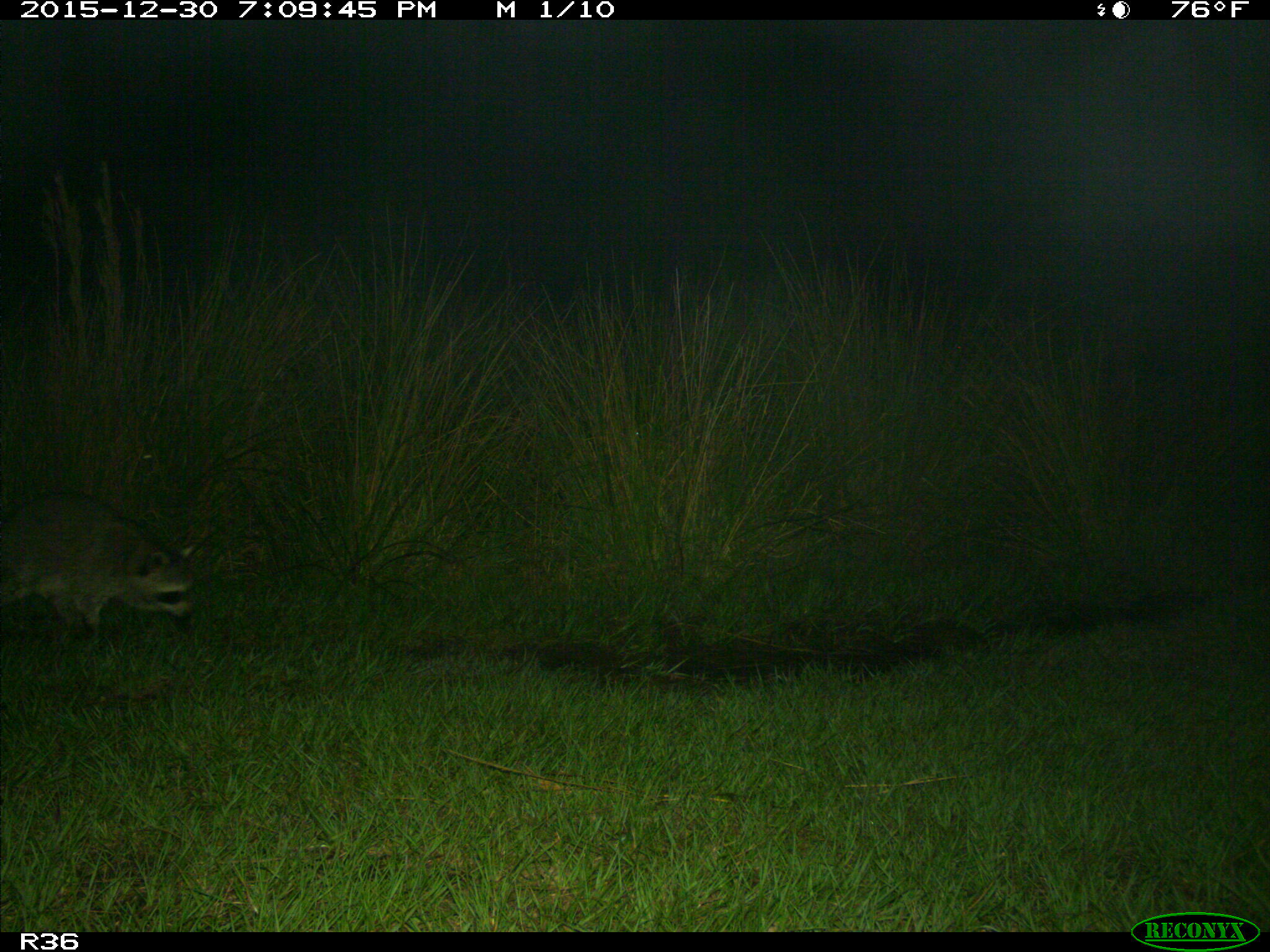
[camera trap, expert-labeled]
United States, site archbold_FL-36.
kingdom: Animalia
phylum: Chordata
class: Mammalia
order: Carnivora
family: Procyonidae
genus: Procyon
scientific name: Procyon lotor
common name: common raccoon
Procyon lotor (common raccoon).